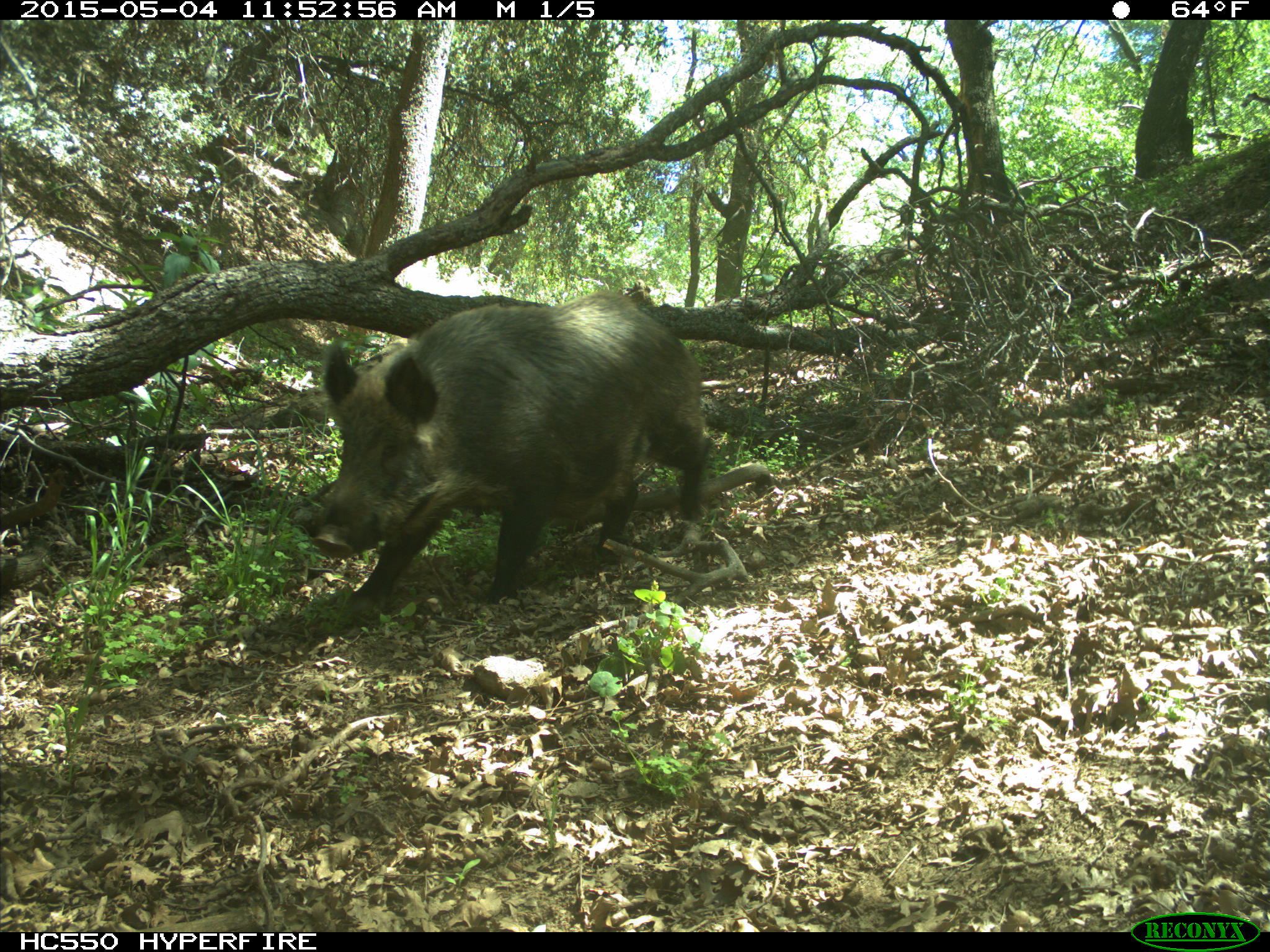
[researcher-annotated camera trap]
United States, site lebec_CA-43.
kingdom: Animalia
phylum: Chordata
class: Mammalia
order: Artiodactyla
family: Suidae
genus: Sus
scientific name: Sus scrofa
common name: wild boar